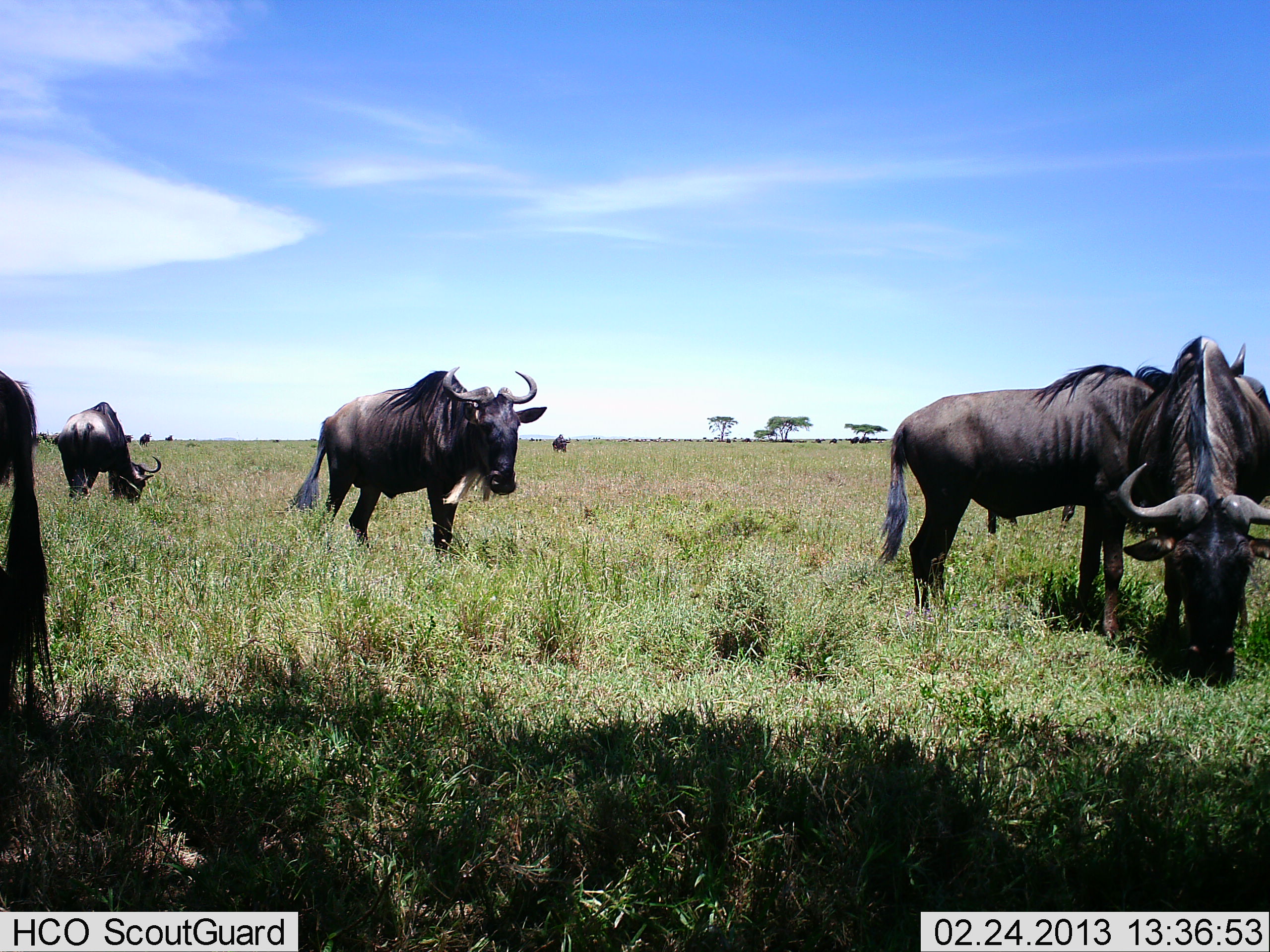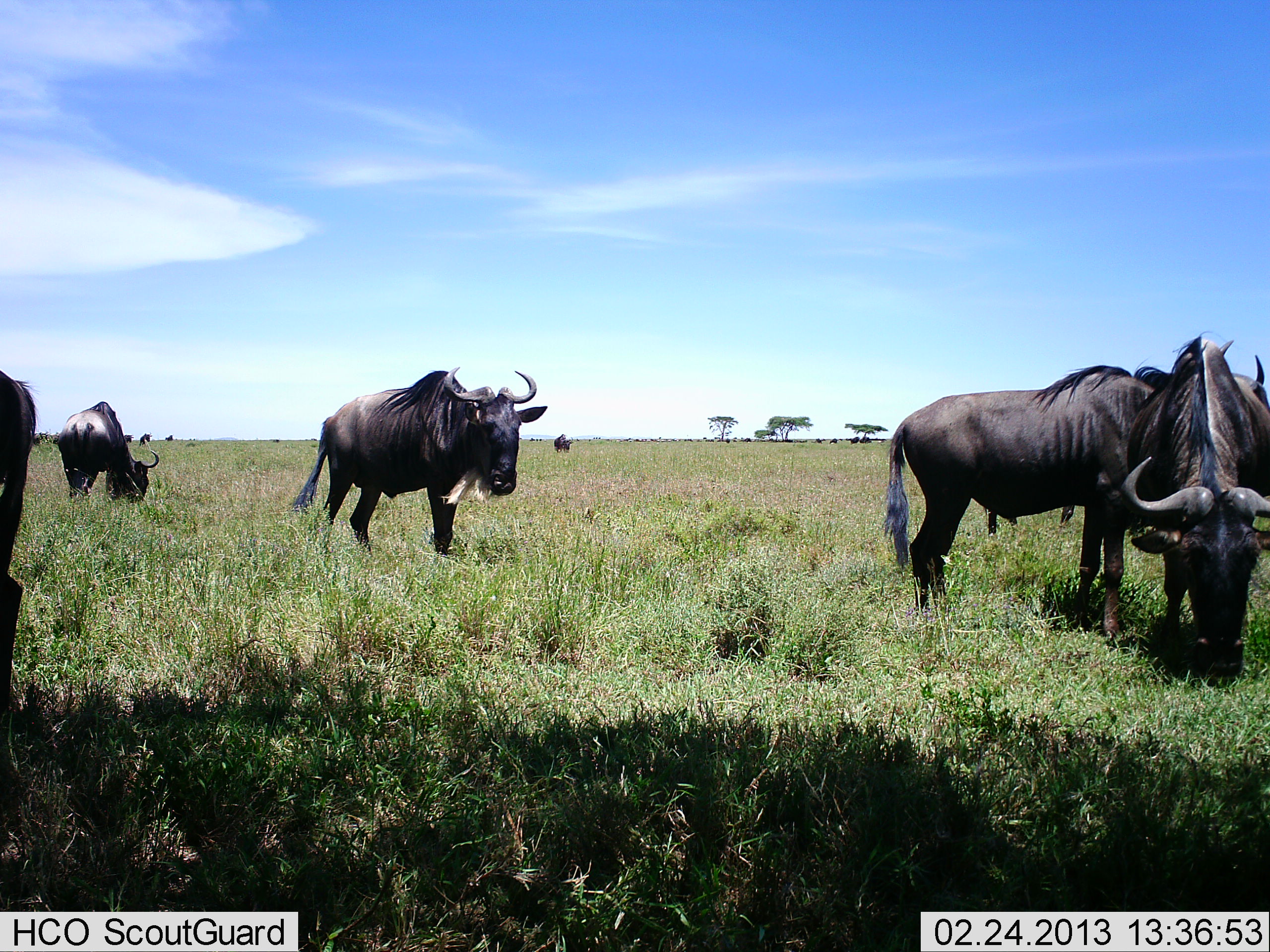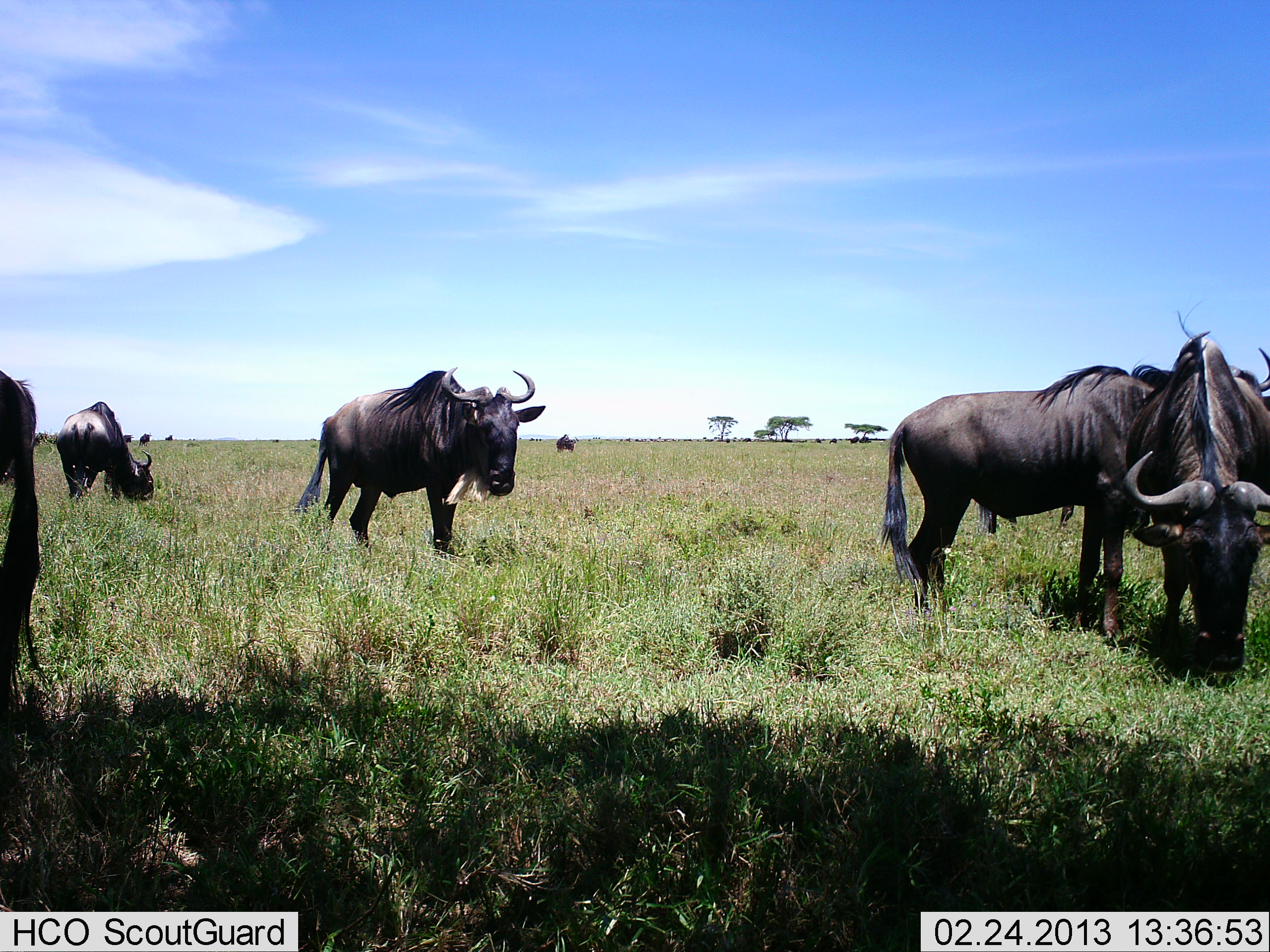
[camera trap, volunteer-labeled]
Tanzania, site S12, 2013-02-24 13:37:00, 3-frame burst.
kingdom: Animalia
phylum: Chordata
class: Mammalia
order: Artiodactyla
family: Bovidae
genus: Connochaetes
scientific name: Connochaetes taurinus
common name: blue wildebeest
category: wildebeest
Wildebeest (blue wildebeest) (Connochaetes taurinus), count 9. Behavior (volunteer vote fractions): standing 71%, resting 10%, moving 38%, interacting 5%. Young present (vote fraction): 0%. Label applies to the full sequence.